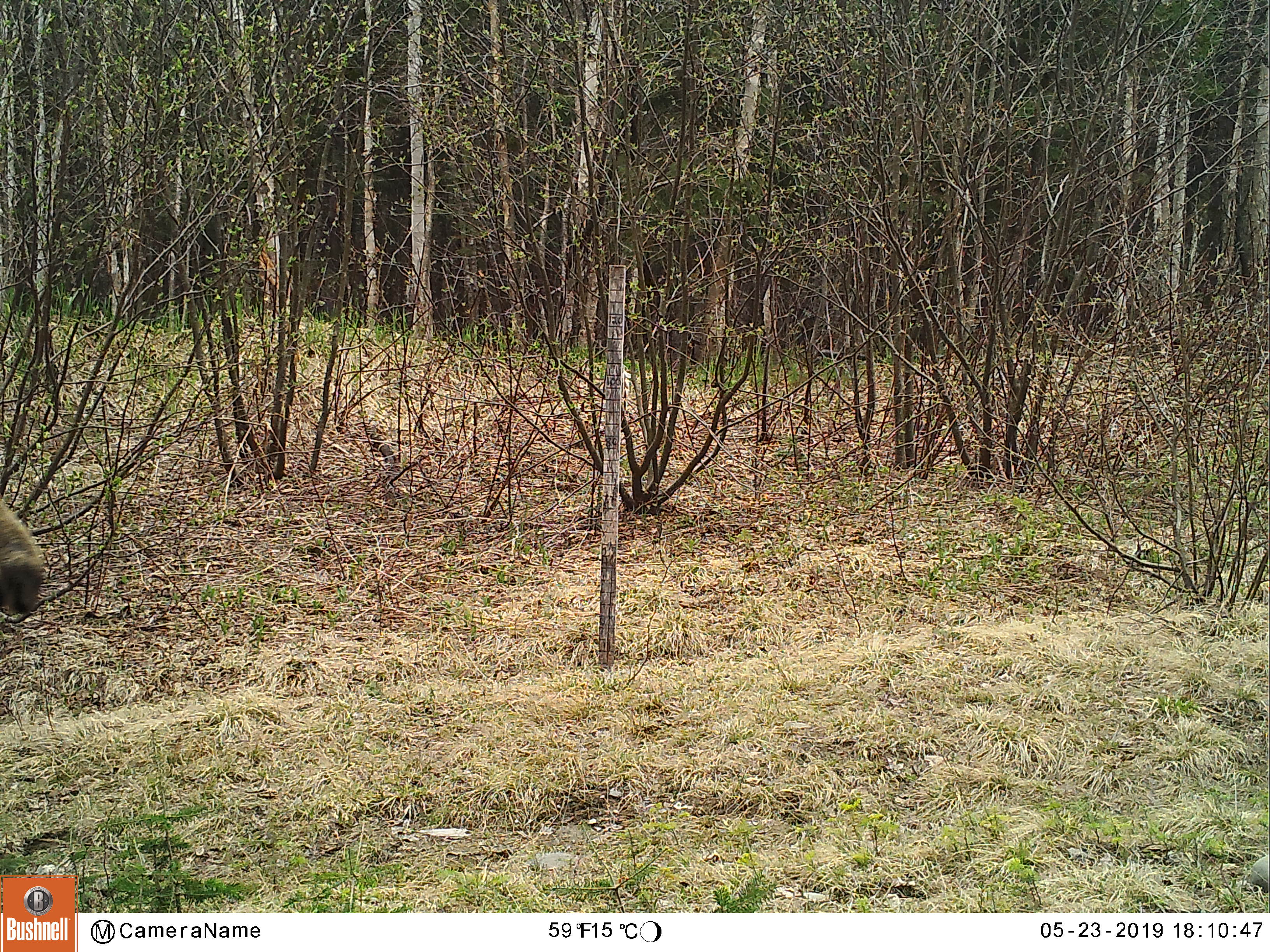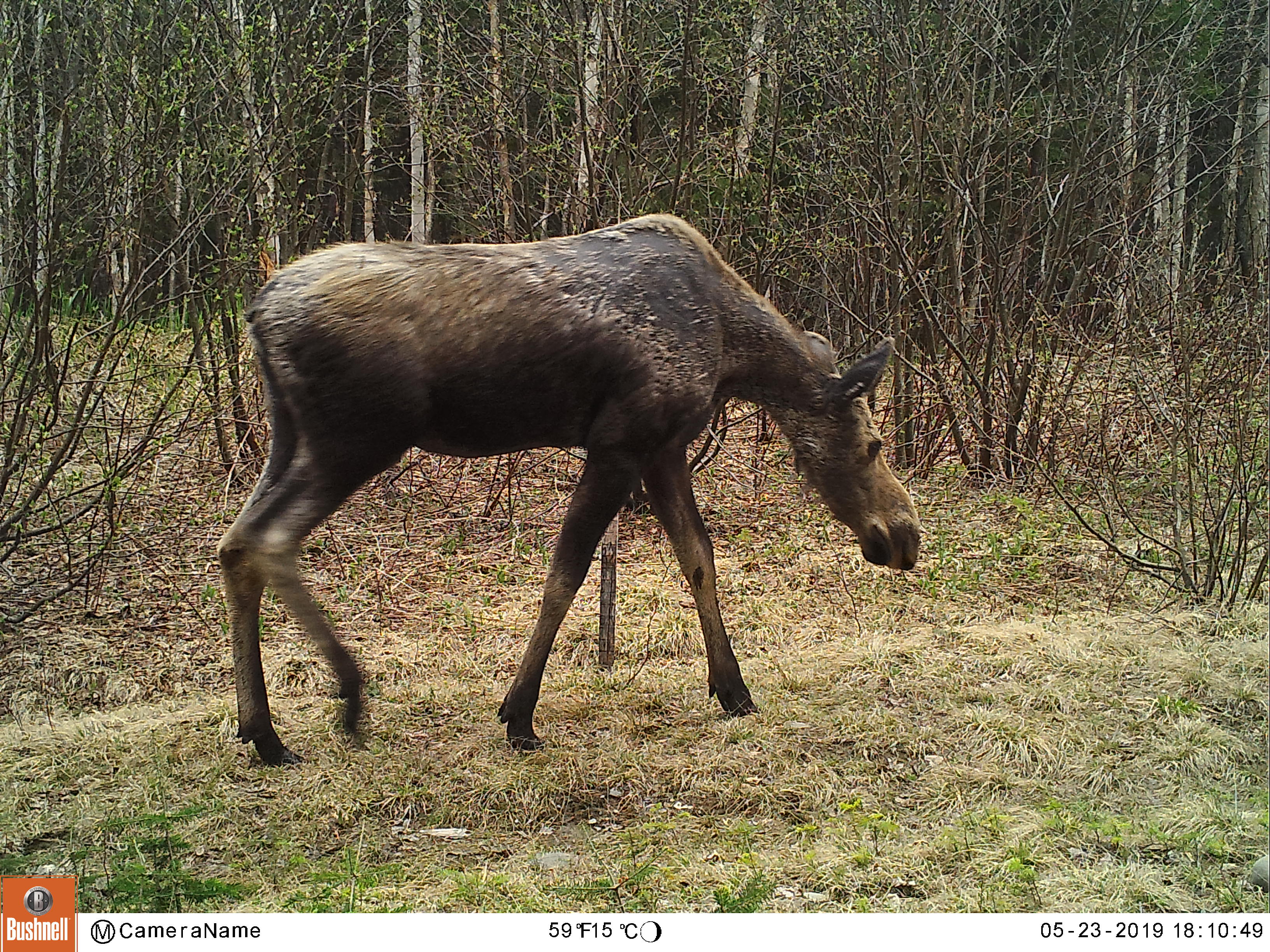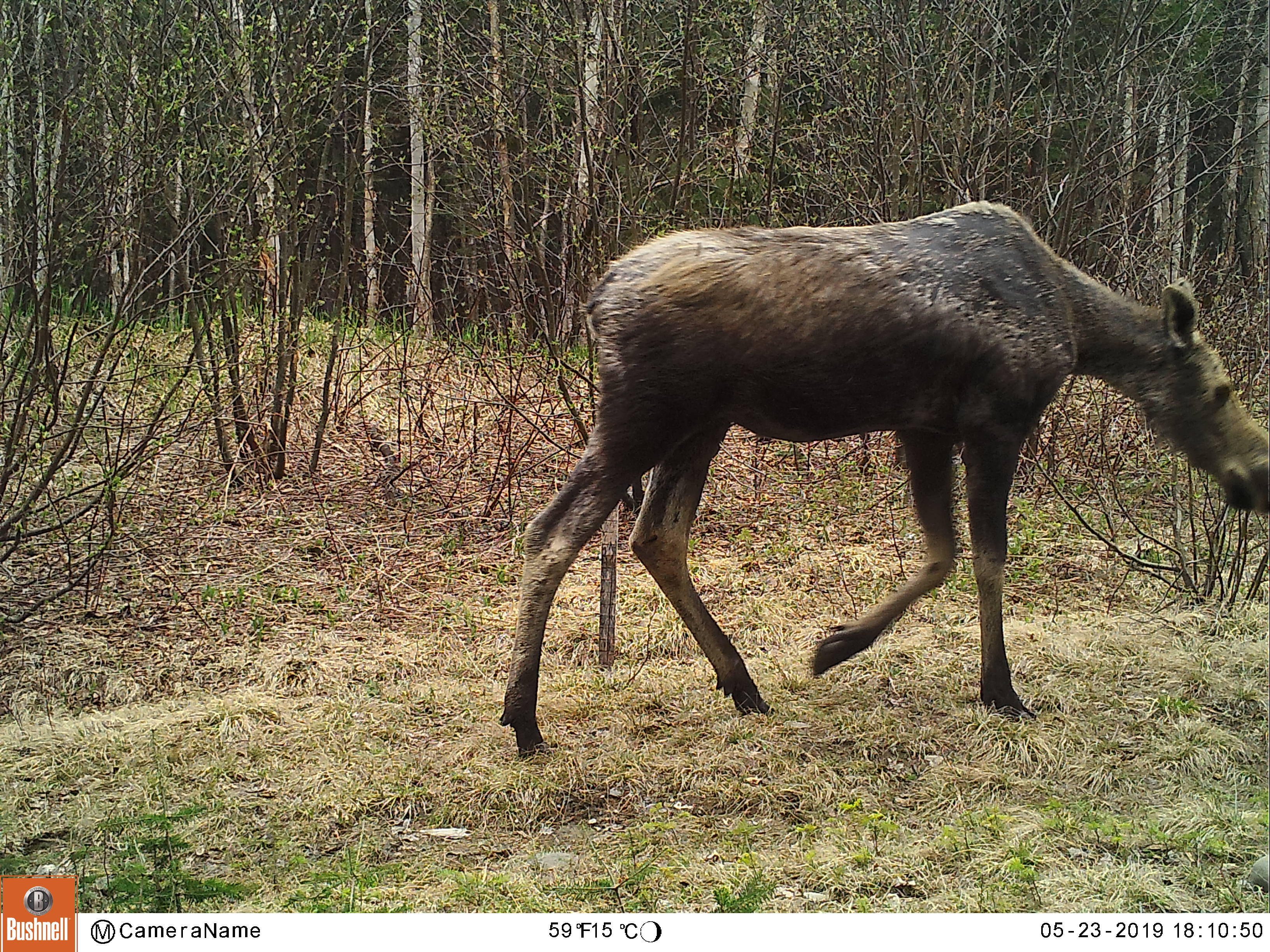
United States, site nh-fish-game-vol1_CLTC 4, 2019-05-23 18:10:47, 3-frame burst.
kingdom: Animalia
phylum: Chordata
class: Mammalia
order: Artiodactyla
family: Cervidae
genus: Alces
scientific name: Alces alces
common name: moose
Moose (Alces alces).